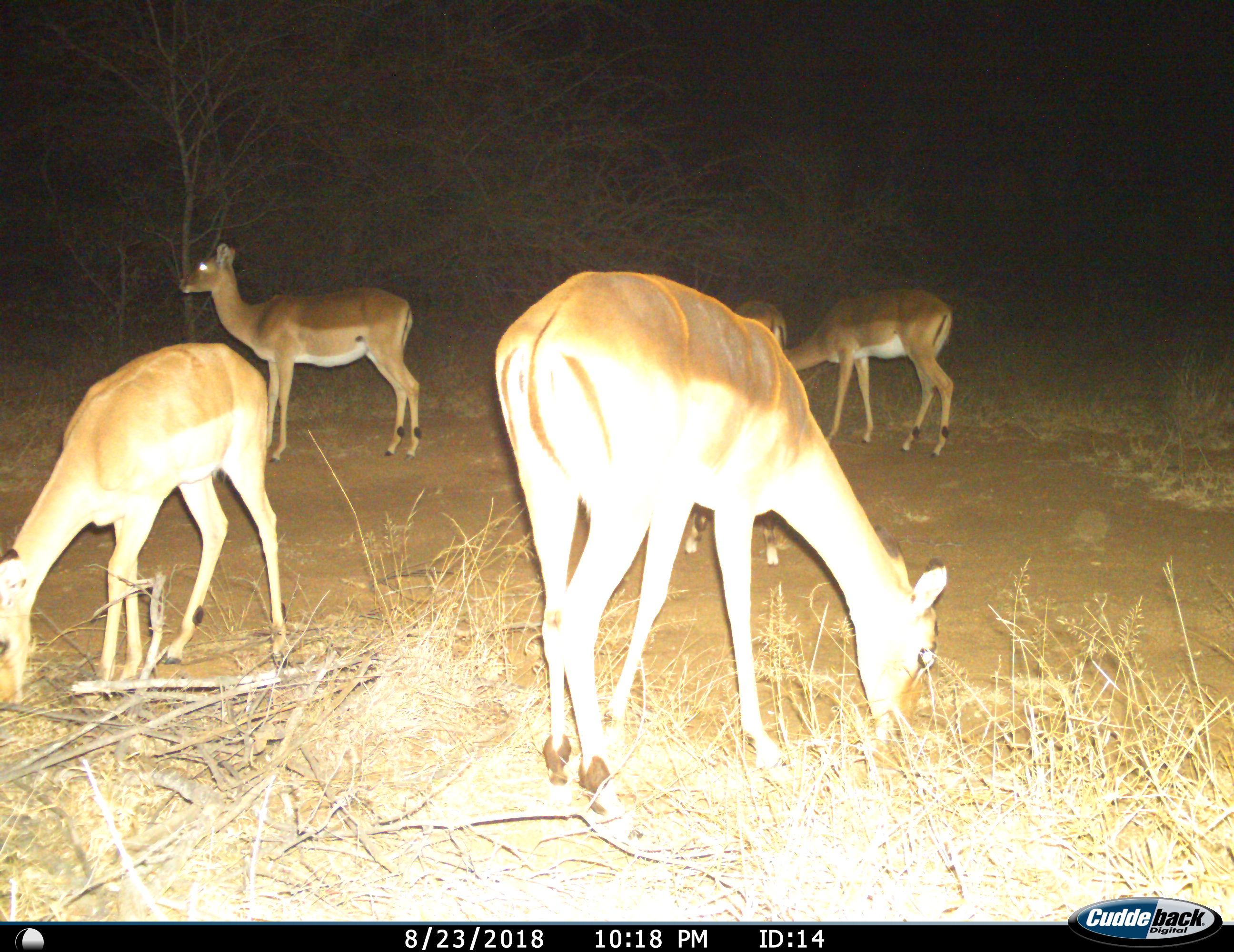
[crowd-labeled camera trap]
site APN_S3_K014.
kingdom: Animalia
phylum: Chordata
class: Mammalia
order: Artiodactyla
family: Bovidae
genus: Aepyceros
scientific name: Aepyceros melampus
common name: impala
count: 5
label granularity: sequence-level